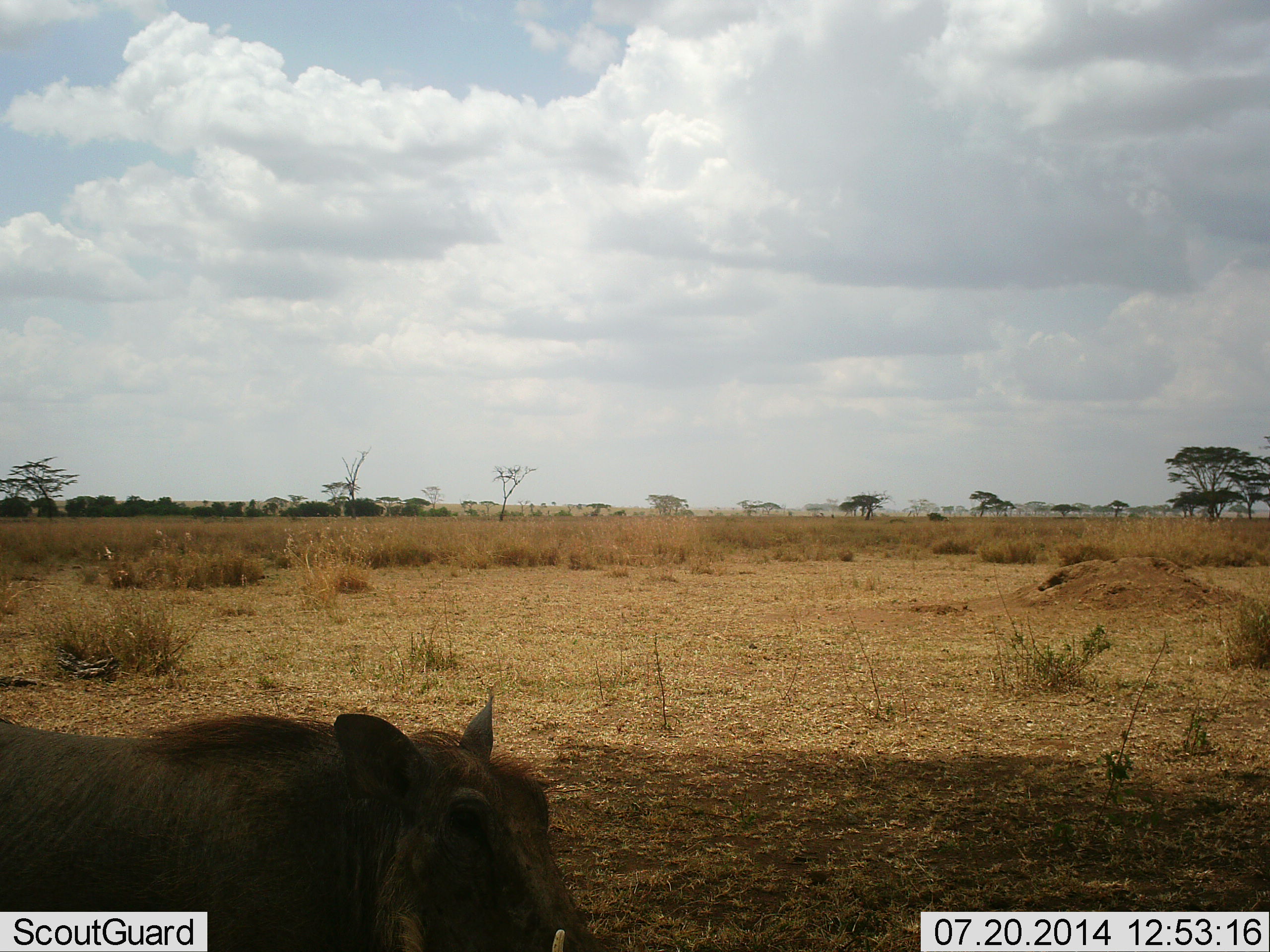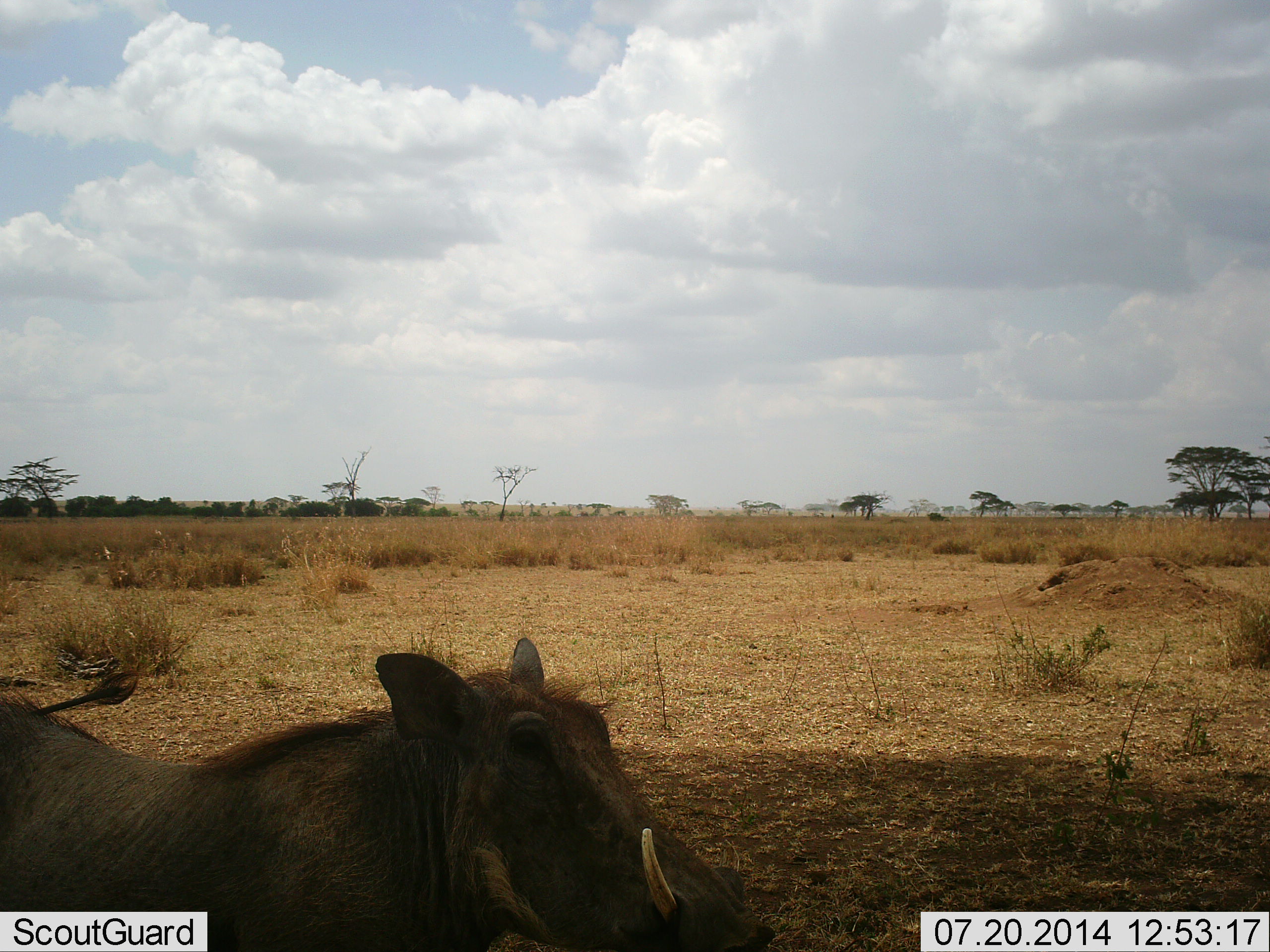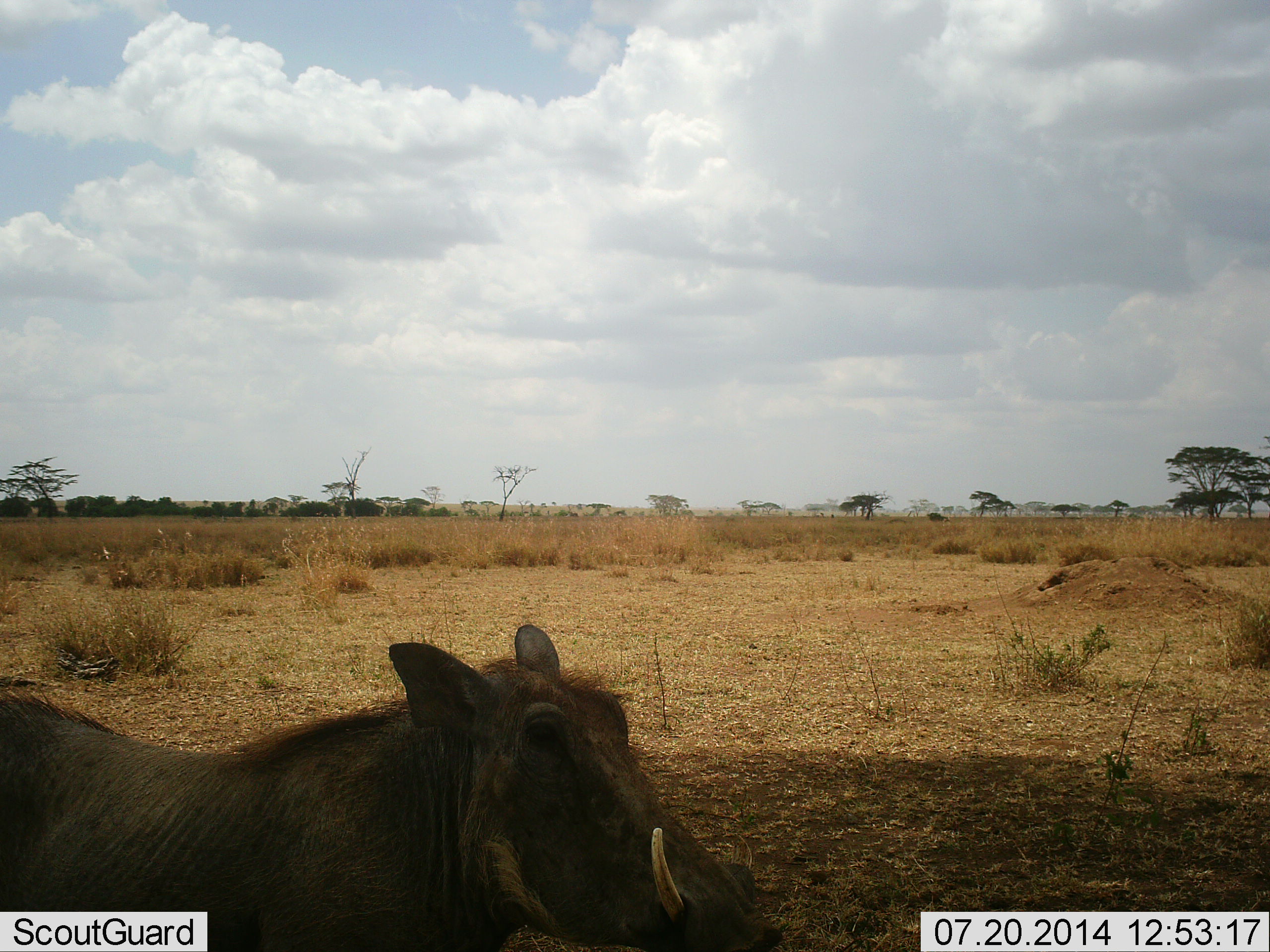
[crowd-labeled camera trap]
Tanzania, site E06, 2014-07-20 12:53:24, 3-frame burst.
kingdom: Animalia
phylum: Chordata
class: Mammalia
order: Artiodactyla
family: Suidae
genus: Phacochoerus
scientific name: Phacochoerus africanus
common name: warthog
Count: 1.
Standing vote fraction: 40%.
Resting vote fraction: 0%.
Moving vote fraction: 50%.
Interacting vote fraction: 10%.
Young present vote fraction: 0%.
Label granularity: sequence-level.